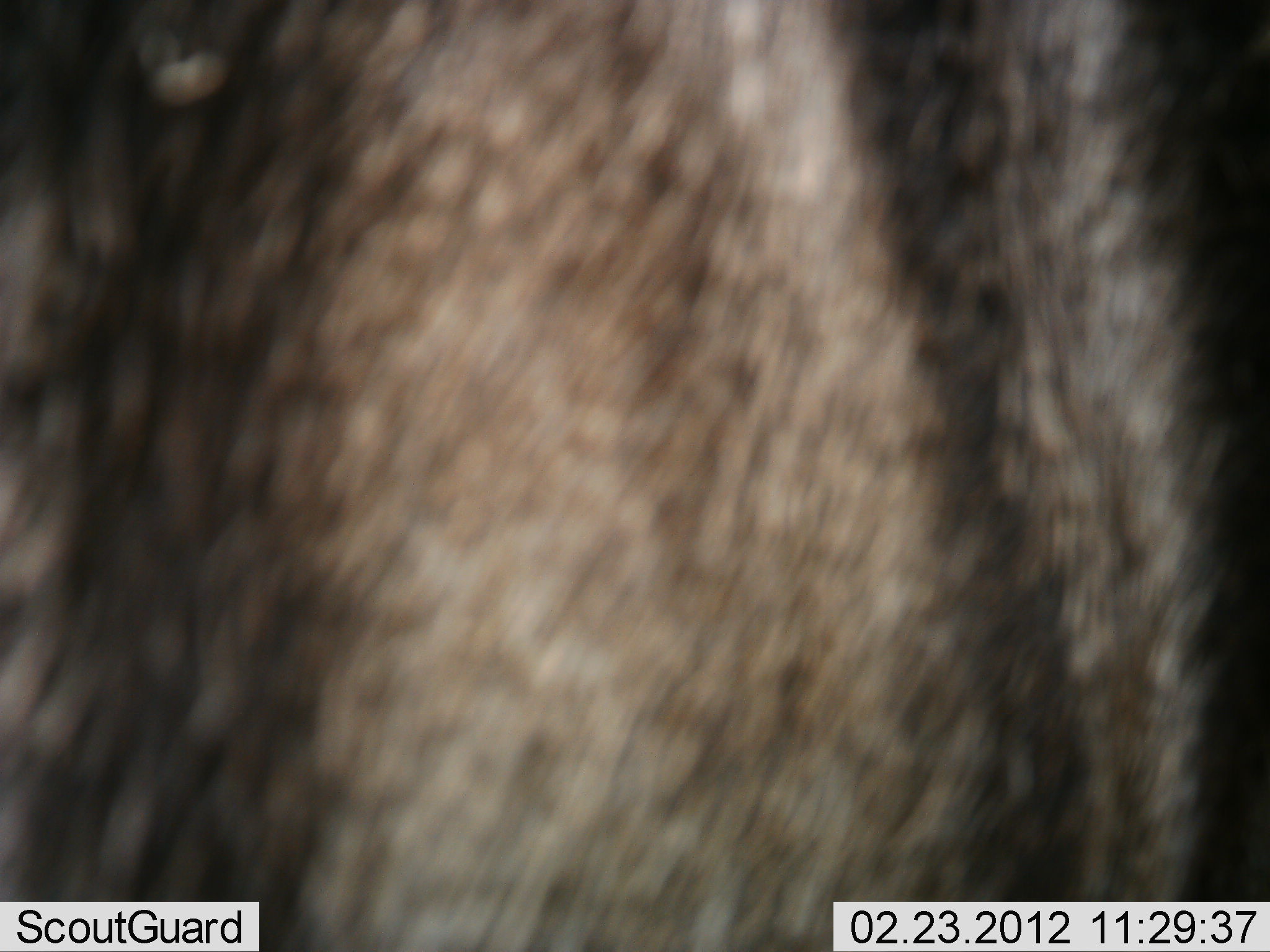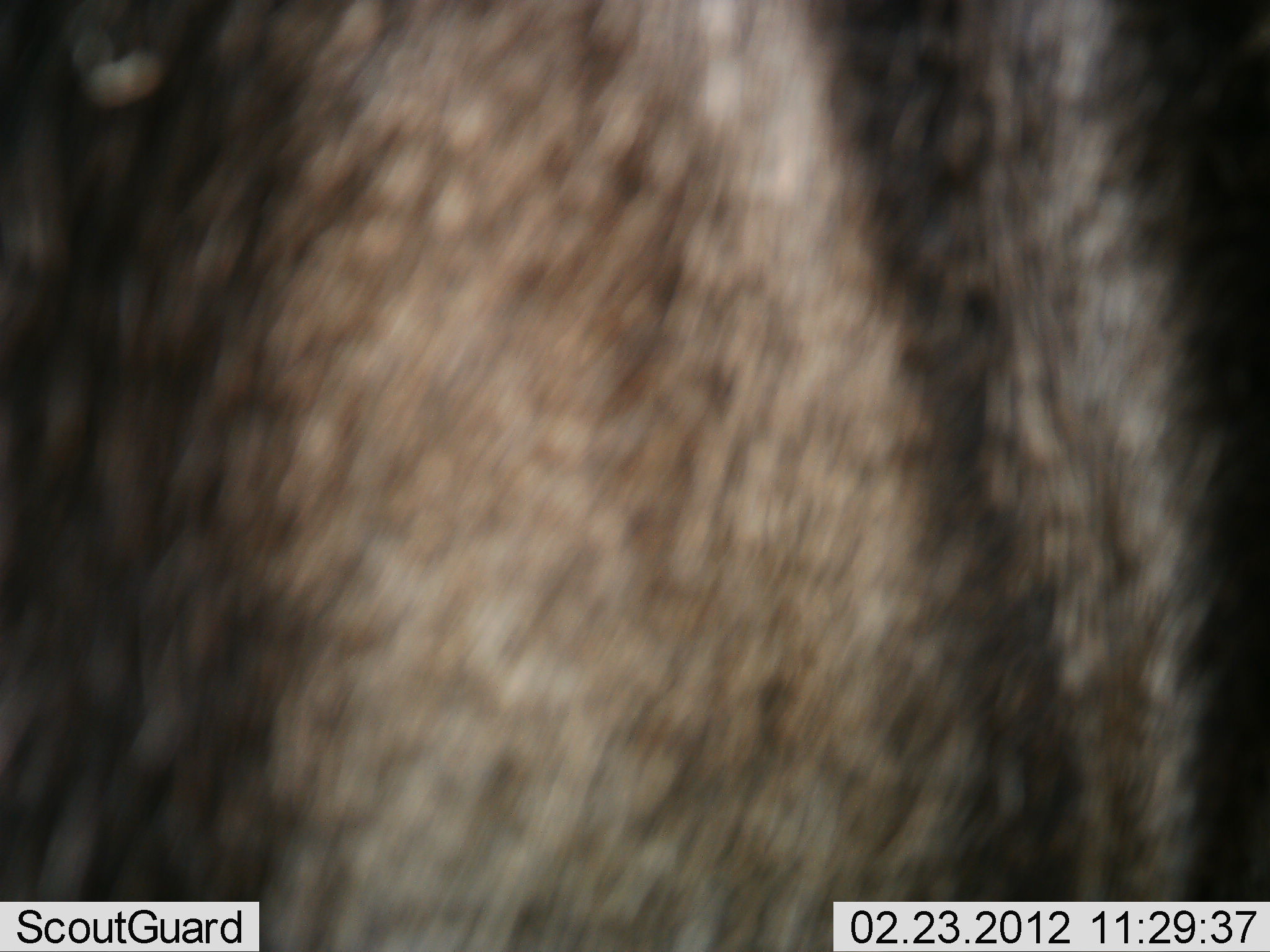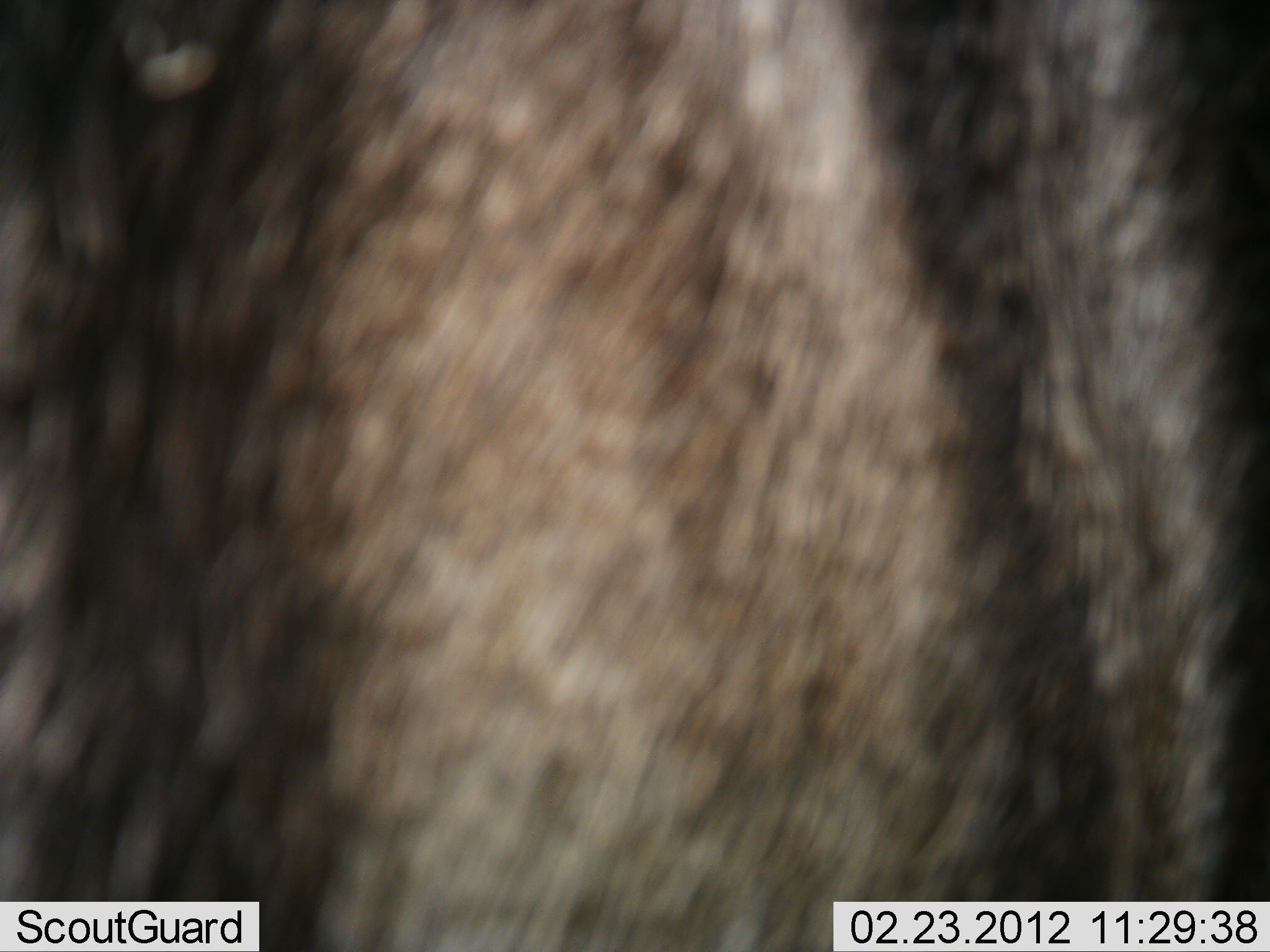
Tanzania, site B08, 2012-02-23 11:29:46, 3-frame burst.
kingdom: Animalia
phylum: Chordata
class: Mammalia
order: Artiodactyla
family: Bovidae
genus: Connochaetes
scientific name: Connochaetes taurinus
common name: blue wildebeest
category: wildebeest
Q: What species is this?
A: Wildebeest (blue wildebeest) (Connochaetes taurinus).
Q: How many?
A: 1.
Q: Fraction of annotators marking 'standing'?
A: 91%.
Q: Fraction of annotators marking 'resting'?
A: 0%.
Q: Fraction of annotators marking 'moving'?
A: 9%.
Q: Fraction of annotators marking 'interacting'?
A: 0%.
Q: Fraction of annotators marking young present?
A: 0%.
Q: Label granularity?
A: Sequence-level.